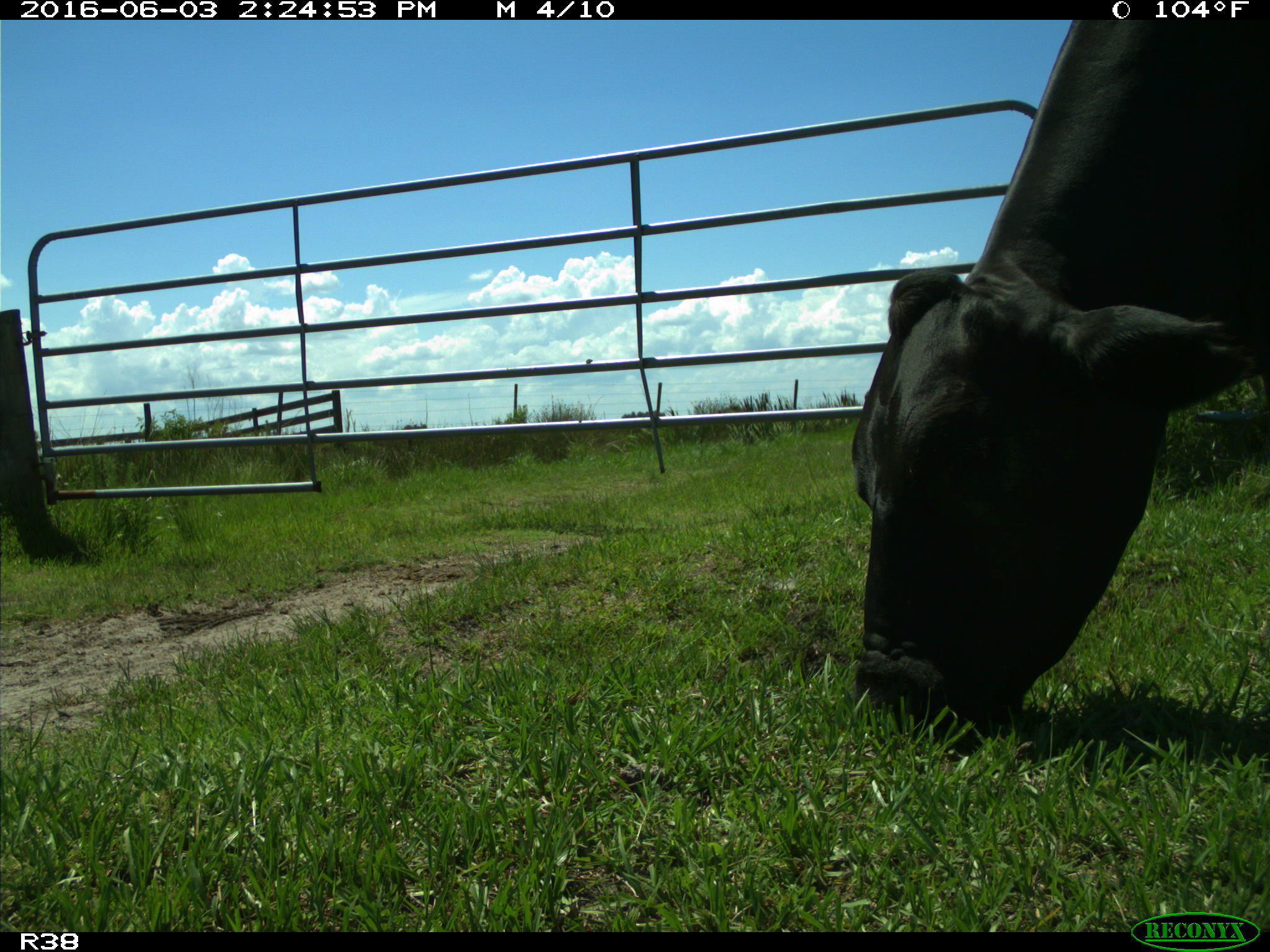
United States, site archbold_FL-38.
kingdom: Animalia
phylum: Chordata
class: Mammalia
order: Artiodactyla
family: Bovidae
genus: Bos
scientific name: Bos taurus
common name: domestic cow